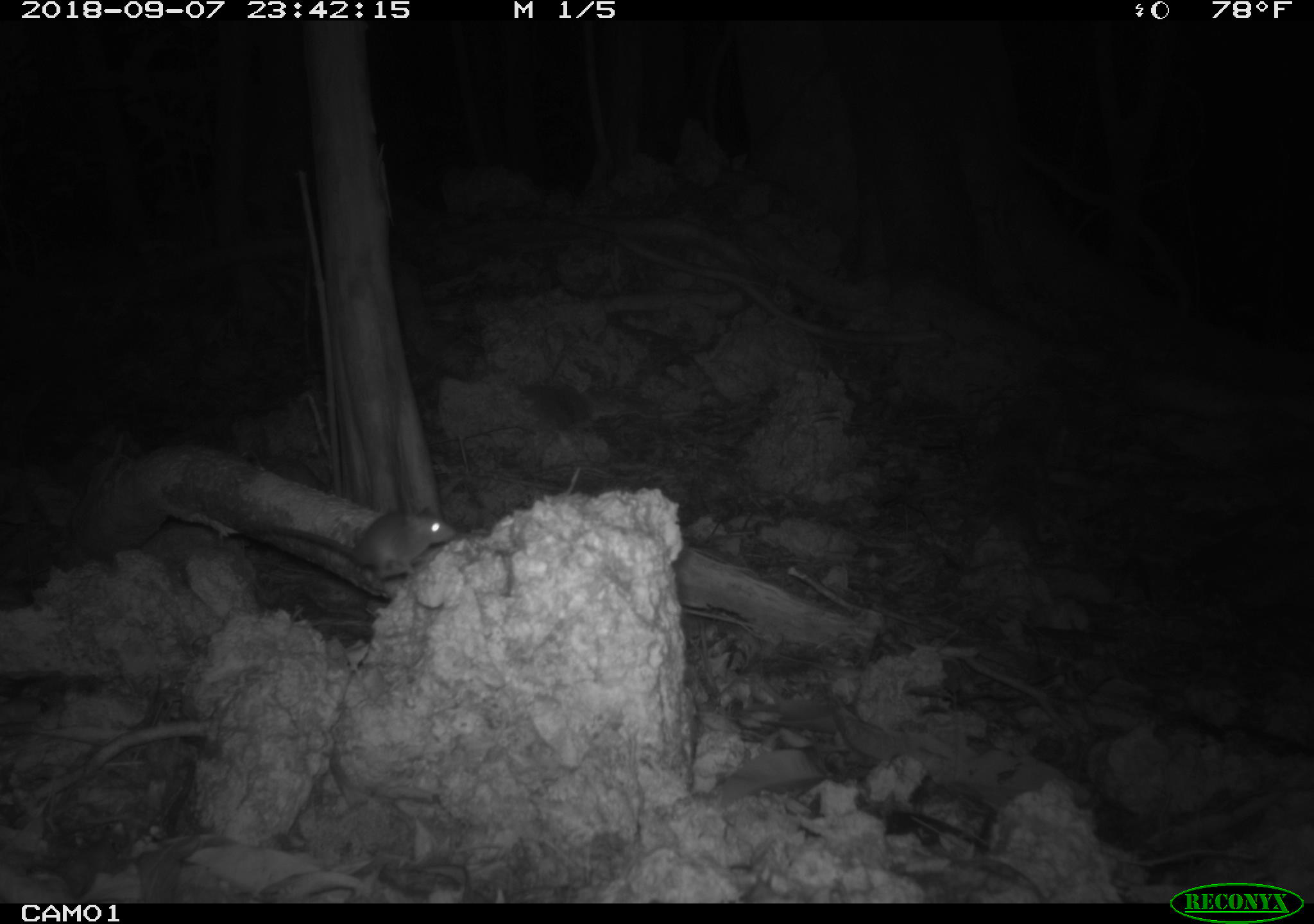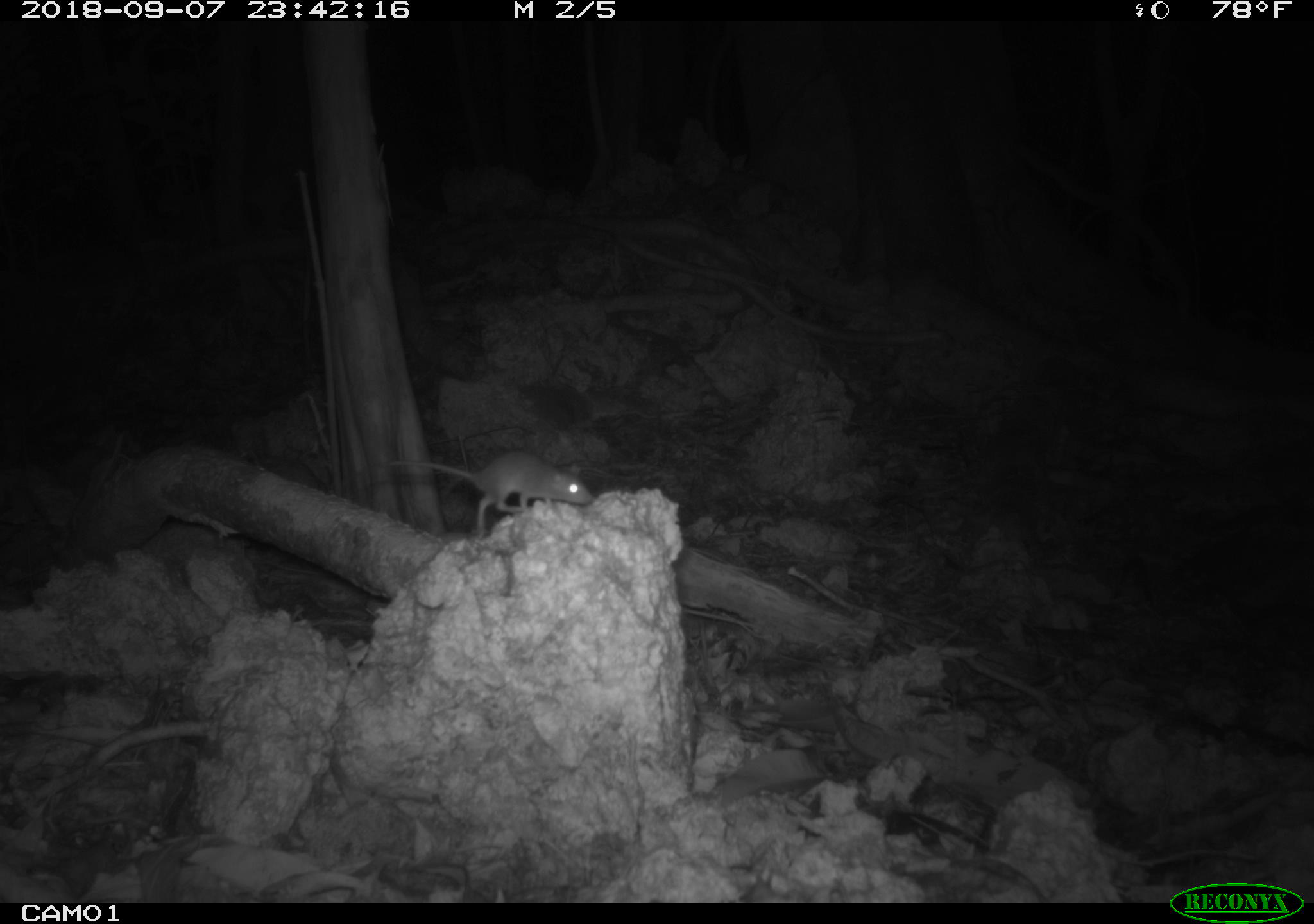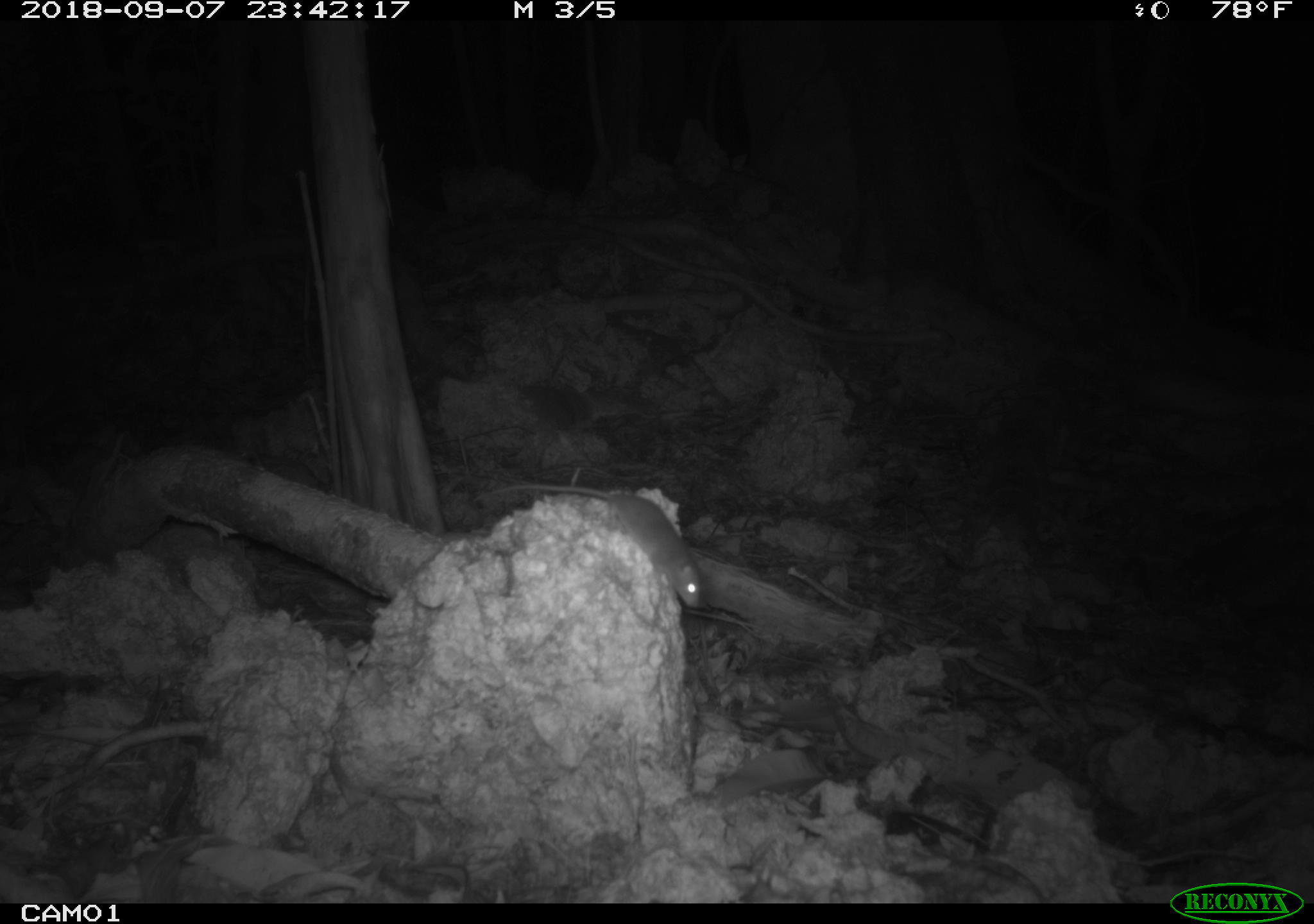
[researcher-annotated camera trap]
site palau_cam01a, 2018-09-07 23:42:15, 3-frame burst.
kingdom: Animalia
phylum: Chordata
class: Mammalia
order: Rodentia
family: Muridae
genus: Rattus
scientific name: Rattus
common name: rat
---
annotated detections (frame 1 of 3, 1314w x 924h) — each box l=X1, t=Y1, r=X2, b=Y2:
rat: l=228, t=494, r=463, b=593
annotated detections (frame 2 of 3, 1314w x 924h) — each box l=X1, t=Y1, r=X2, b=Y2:
rat: l=373, t=449, r=590, b=531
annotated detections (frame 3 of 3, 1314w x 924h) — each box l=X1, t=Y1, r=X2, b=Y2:
rat: l=497, t=485, r=706, b=613